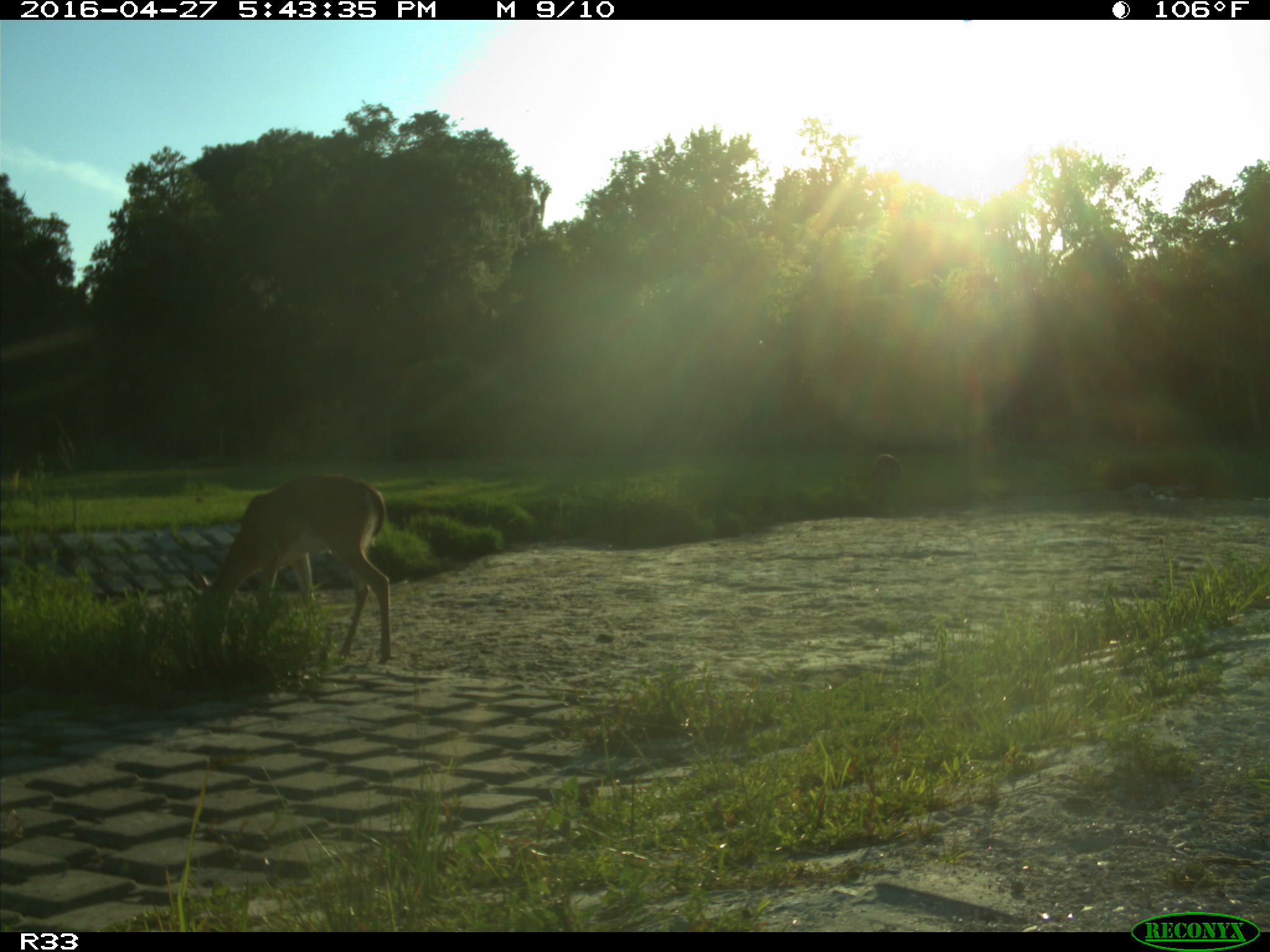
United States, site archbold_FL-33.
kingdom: Animalia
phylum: Chordata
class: Mammalia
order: Artiodactyla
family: Cervidae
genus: Odocoileus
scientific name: Odocoileus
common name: deer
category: unidentified deer